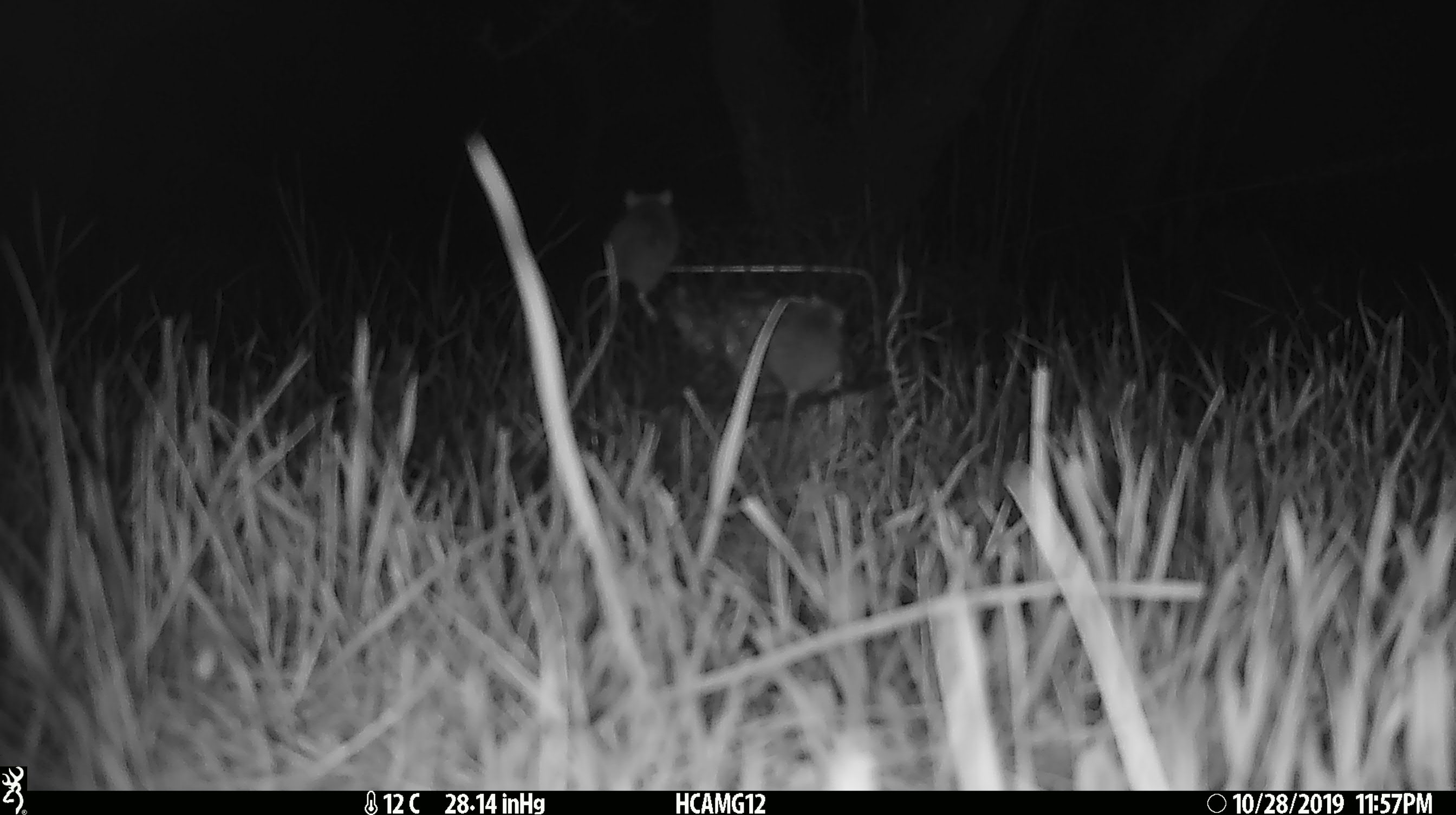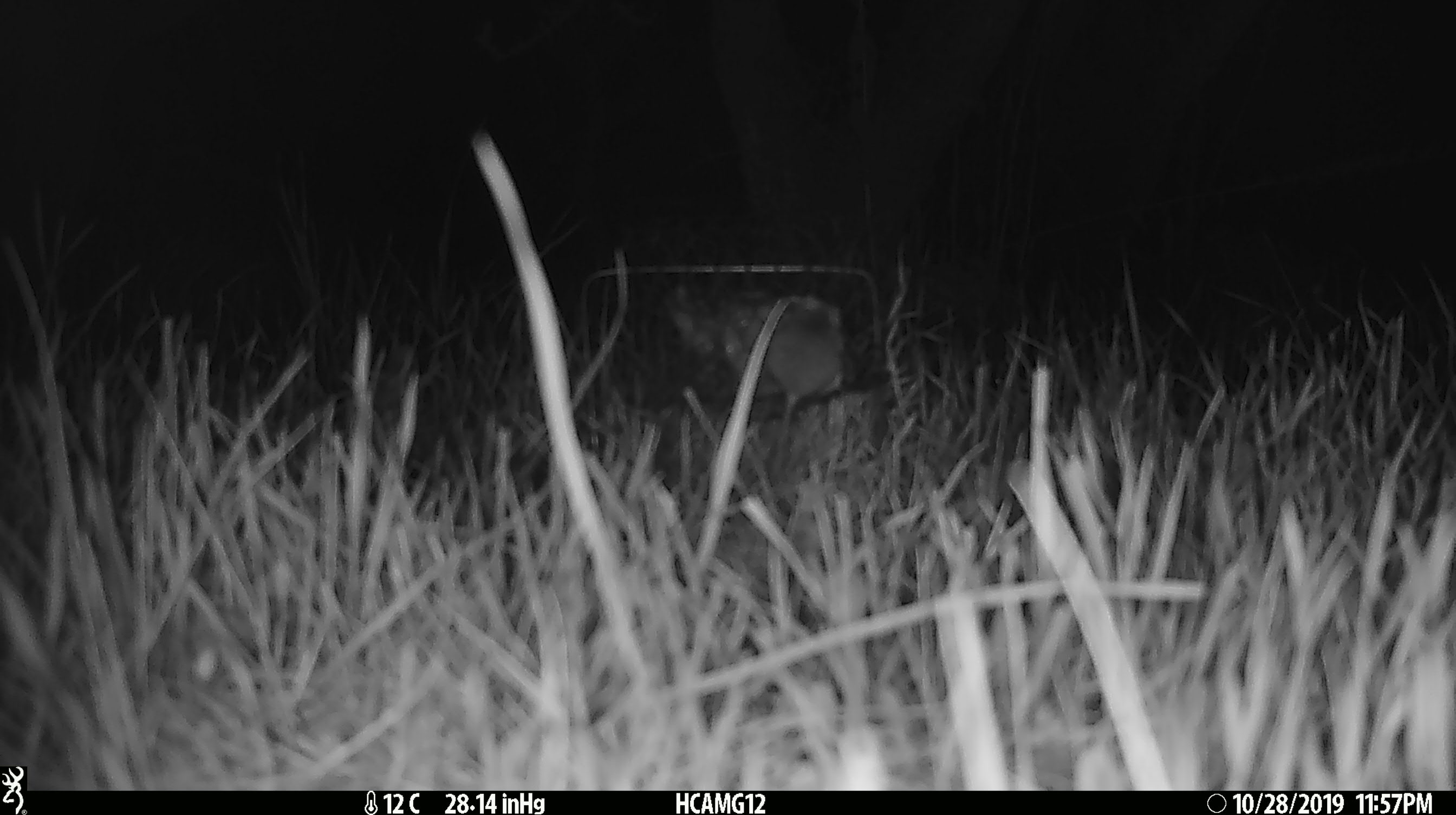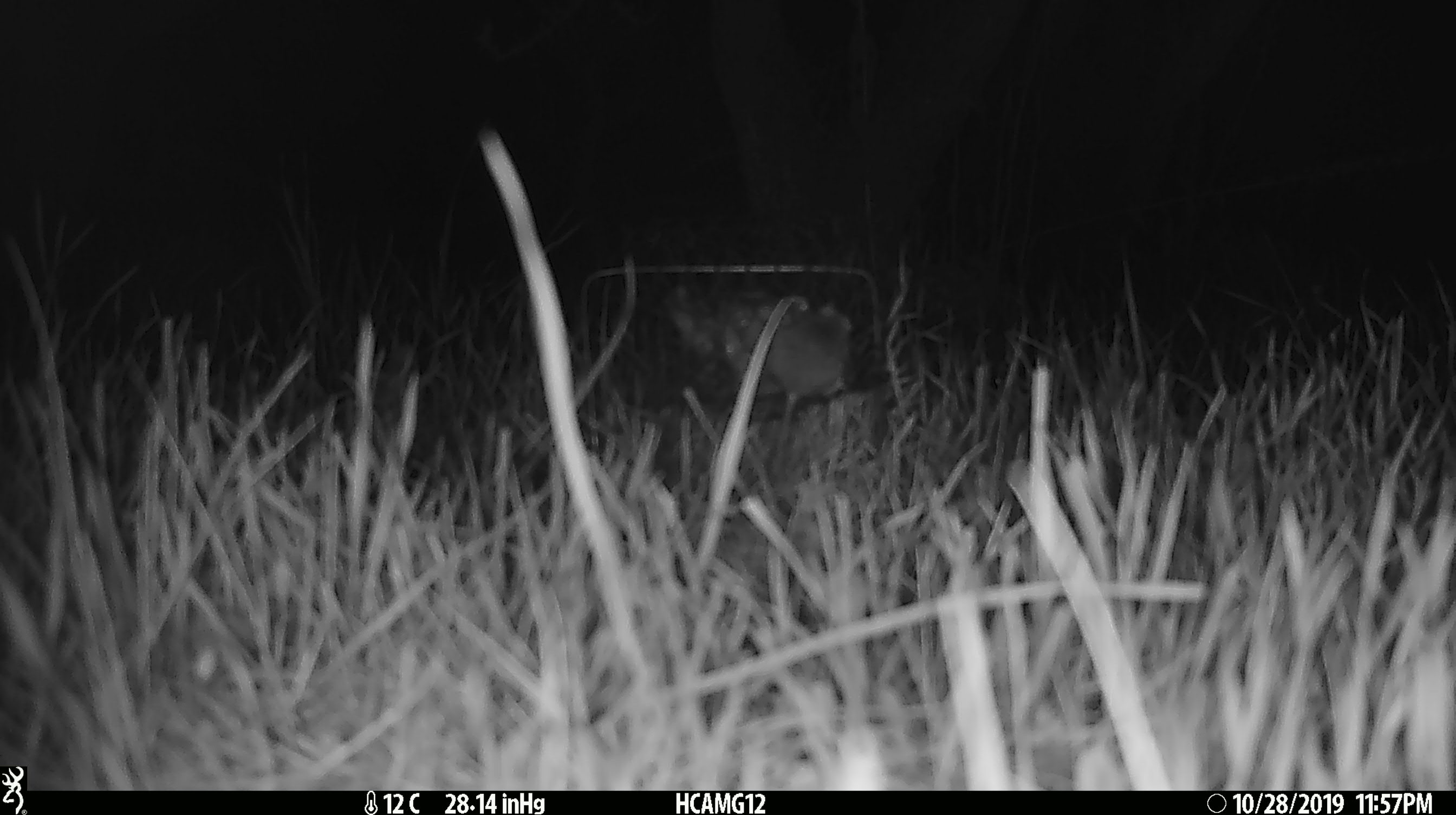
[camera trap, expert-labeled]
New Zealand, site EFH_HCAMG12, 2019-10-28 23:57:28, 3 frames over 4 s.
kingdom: Animalia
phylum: Chordata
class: Mammalia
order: Rodentia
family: Muridae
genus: Mus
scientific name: Mus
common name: mouse